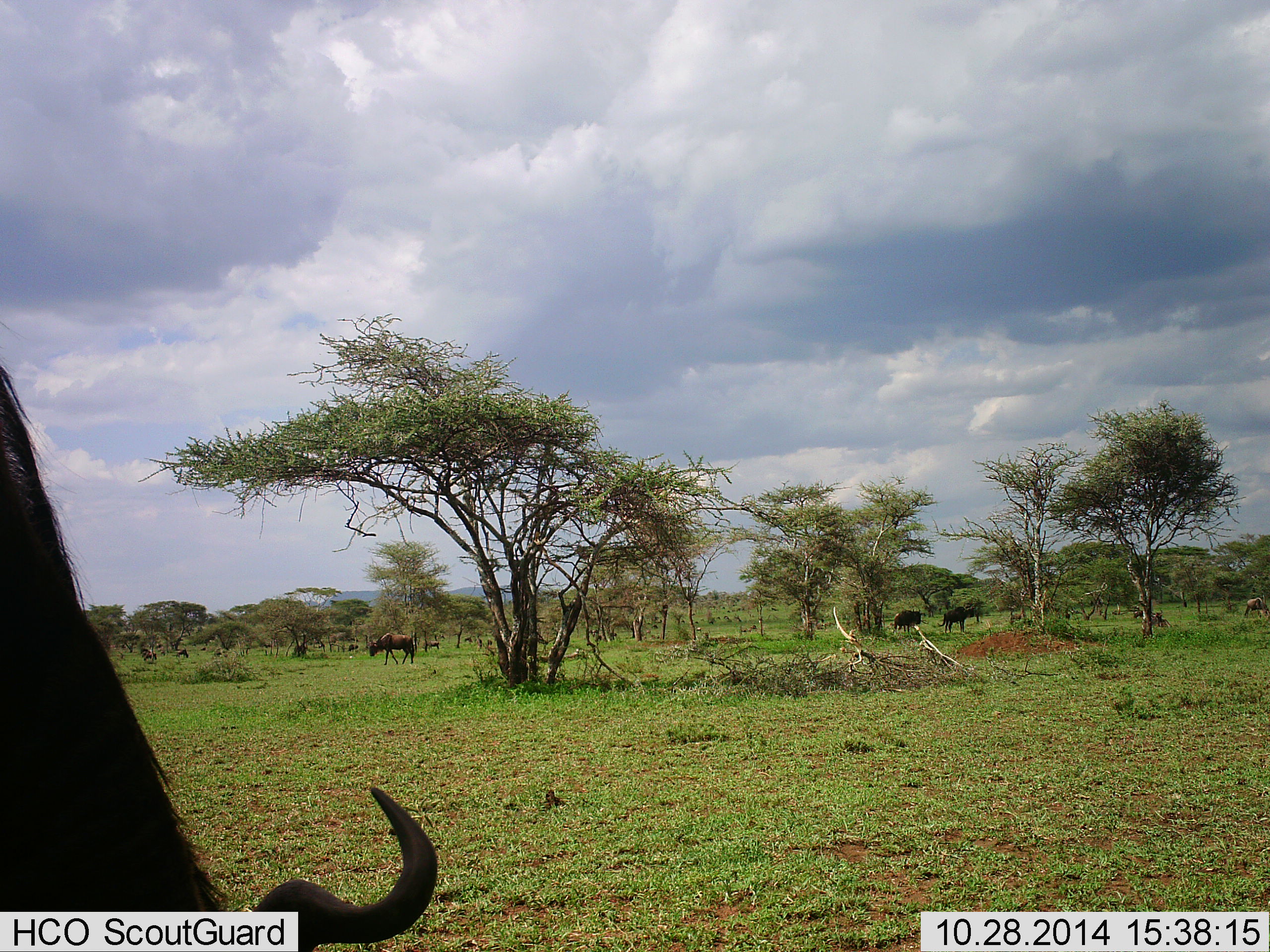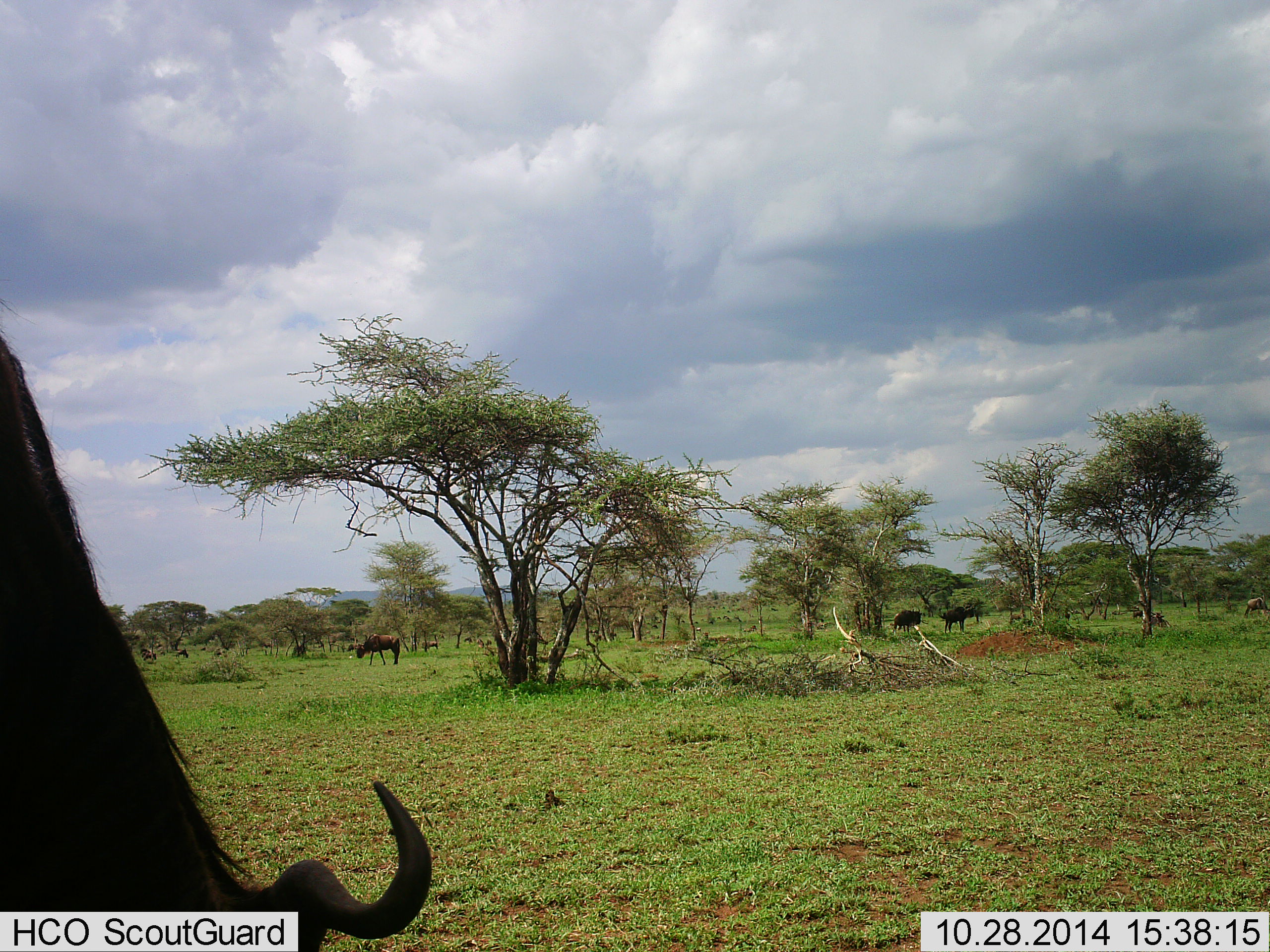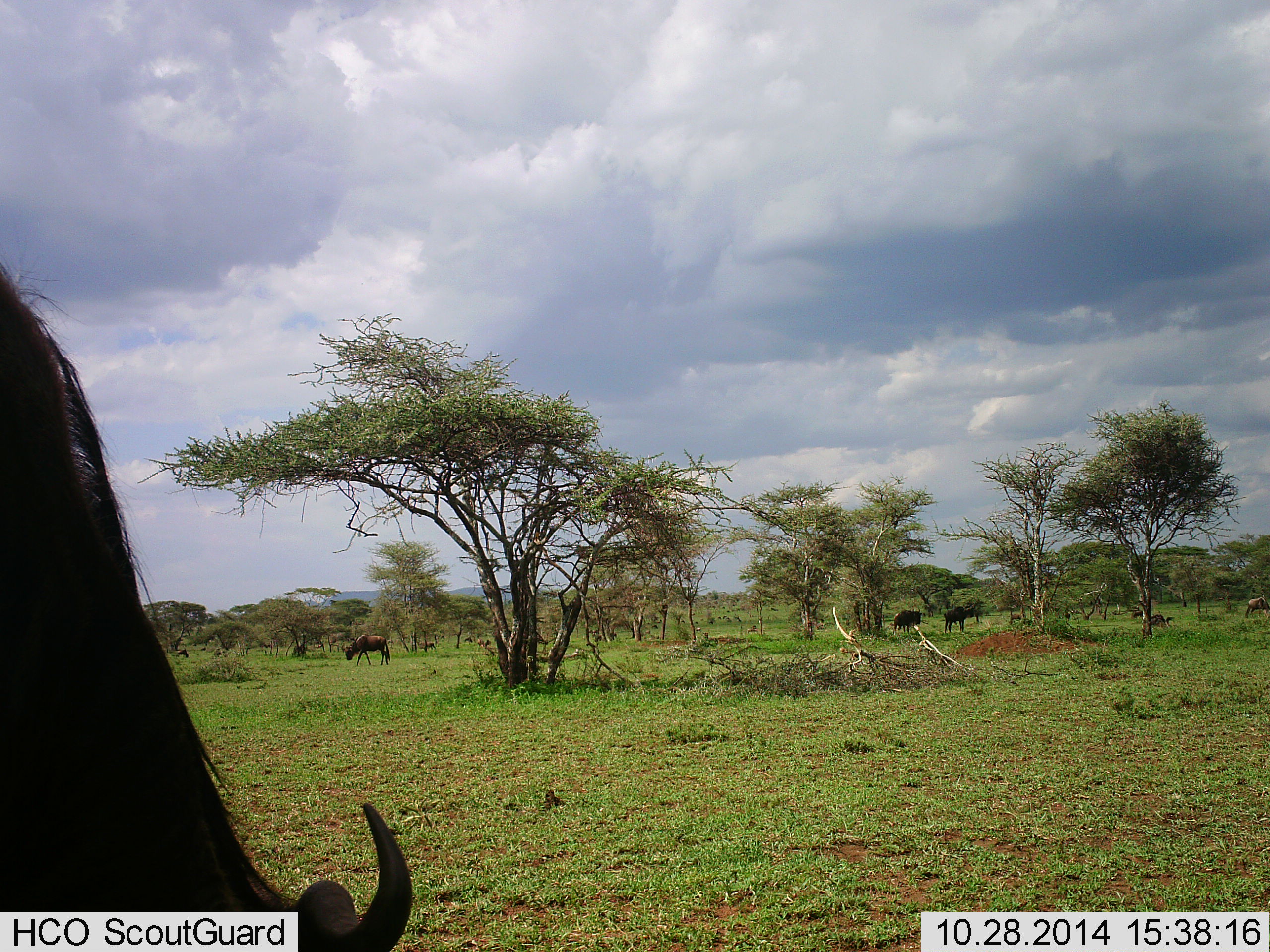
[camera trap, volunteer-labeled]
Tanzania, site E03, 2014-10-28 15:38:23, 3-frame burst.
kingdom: Animalia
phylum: Chordata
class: Mammalia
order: Artiodactyla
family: Bovidae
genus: Connochaetes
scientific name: Connochaetes taurinus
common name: blue wildebeest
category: wildebeest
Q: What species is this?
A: Wildebeest (blue wildebeest) (Connochaetes taurinus).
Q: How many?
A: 5.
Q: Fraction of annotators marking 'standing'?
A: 60%.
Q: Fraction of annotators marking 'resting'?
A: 0%.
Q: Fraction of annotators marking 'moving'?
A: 40%.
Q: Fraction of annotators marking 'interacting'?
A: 0%.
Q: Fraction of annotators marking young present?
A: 0%.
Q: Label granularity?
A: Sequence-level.